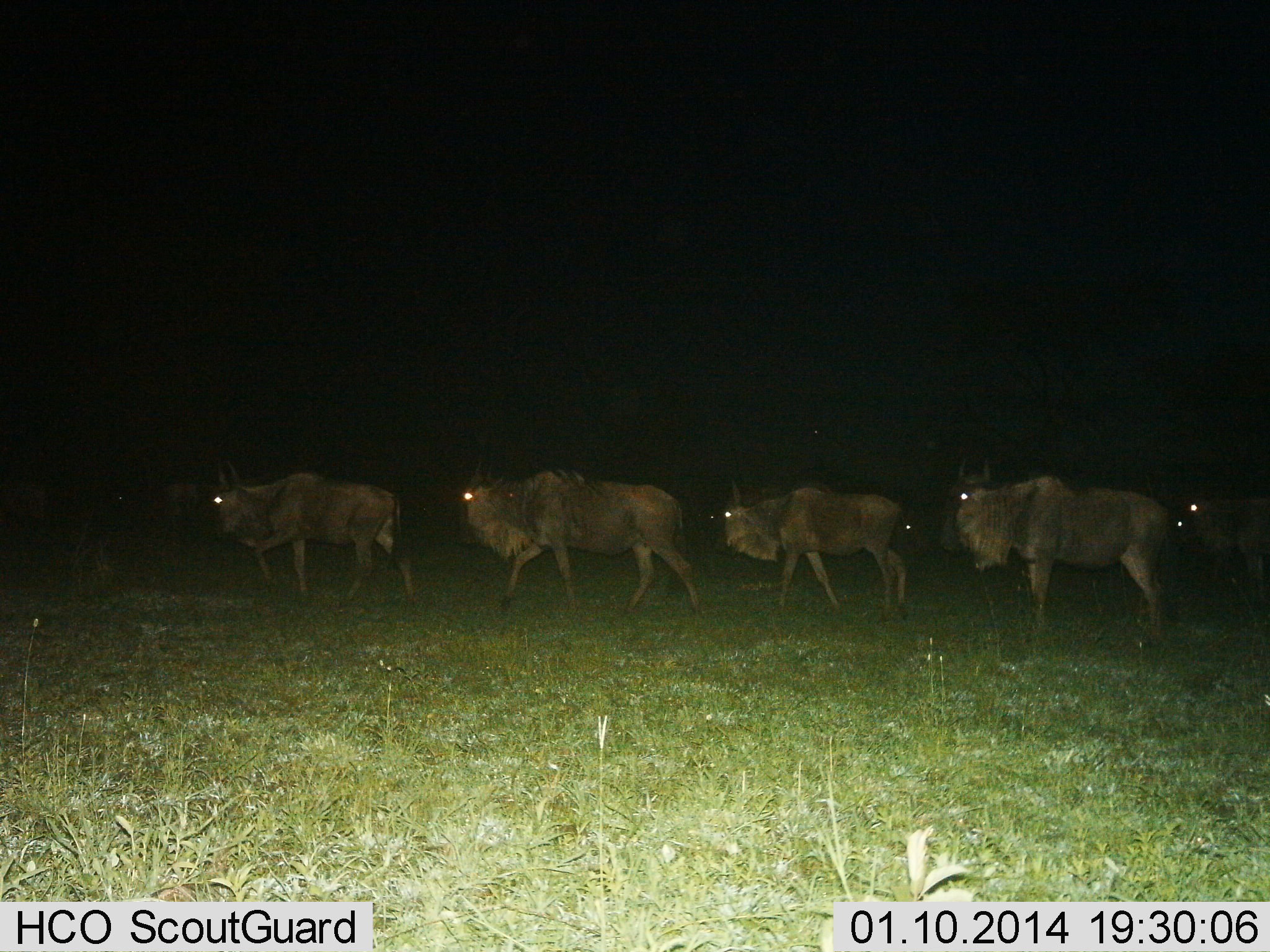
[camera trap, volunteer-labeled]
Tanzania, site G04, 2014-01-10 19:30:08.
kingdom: Animalia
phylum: Chordata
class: Mammalia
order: Artiodactyla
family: Bovidae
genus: Connochaetes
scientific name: Connochaetes taurinus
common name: blue wildebeest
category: wildebeest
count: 5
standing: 27%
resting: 5%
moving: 89%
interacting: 0%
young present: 2%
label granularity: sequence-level